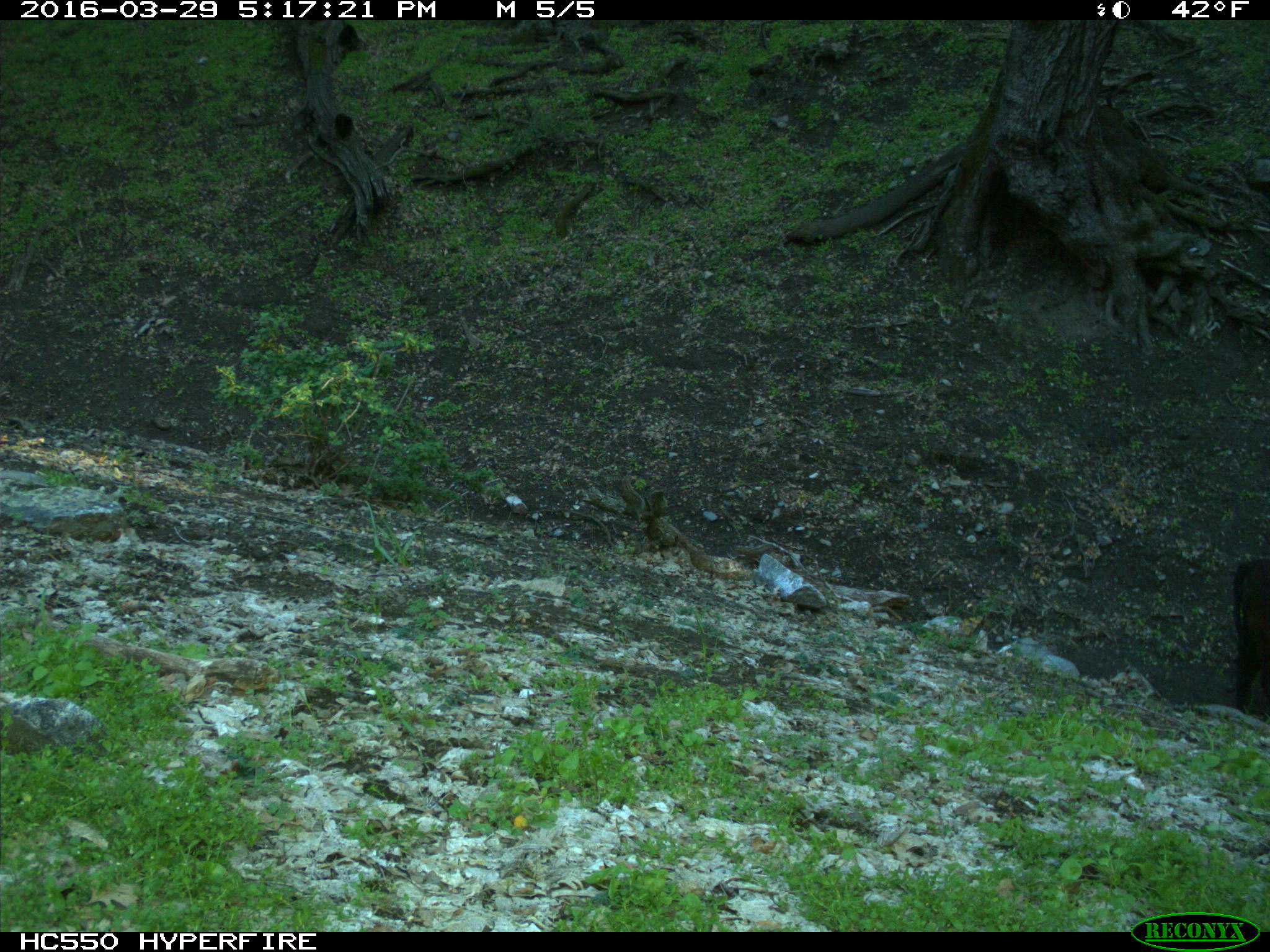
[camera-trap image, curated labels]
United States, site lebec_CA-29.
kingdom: Animalia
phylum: Chordata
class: Mammalia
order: Artiodactyla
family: Bovidae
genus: Bos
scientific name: Bos taurus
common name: domestic cow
Bos taurus (domestic cow).